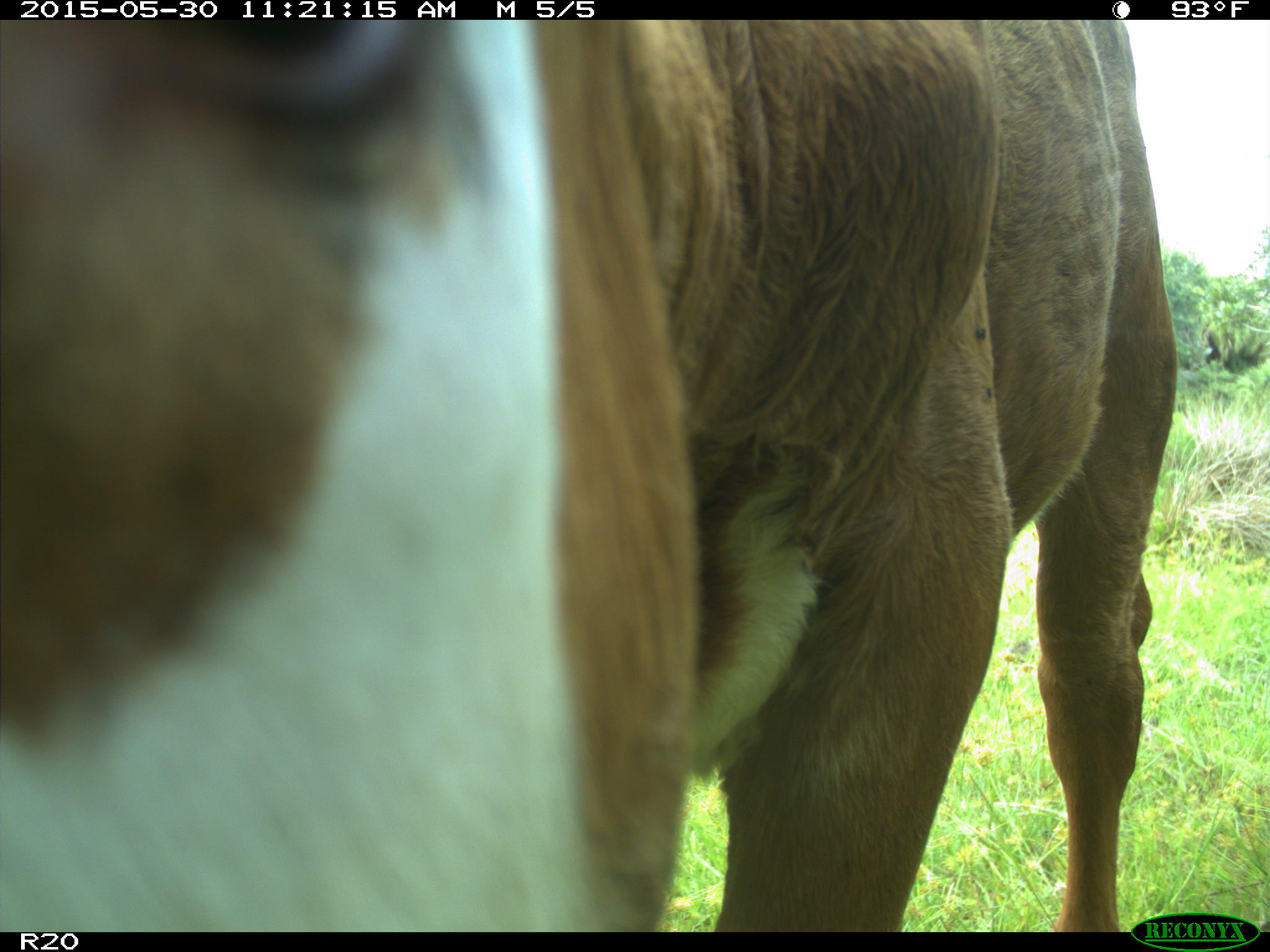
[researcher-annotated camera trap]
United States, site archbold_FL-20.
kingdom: Animalia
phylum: Chordata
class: Mammalia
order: Artiodactyla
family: Bovidae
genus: Bos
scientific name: Bos taurus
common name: domestic cow